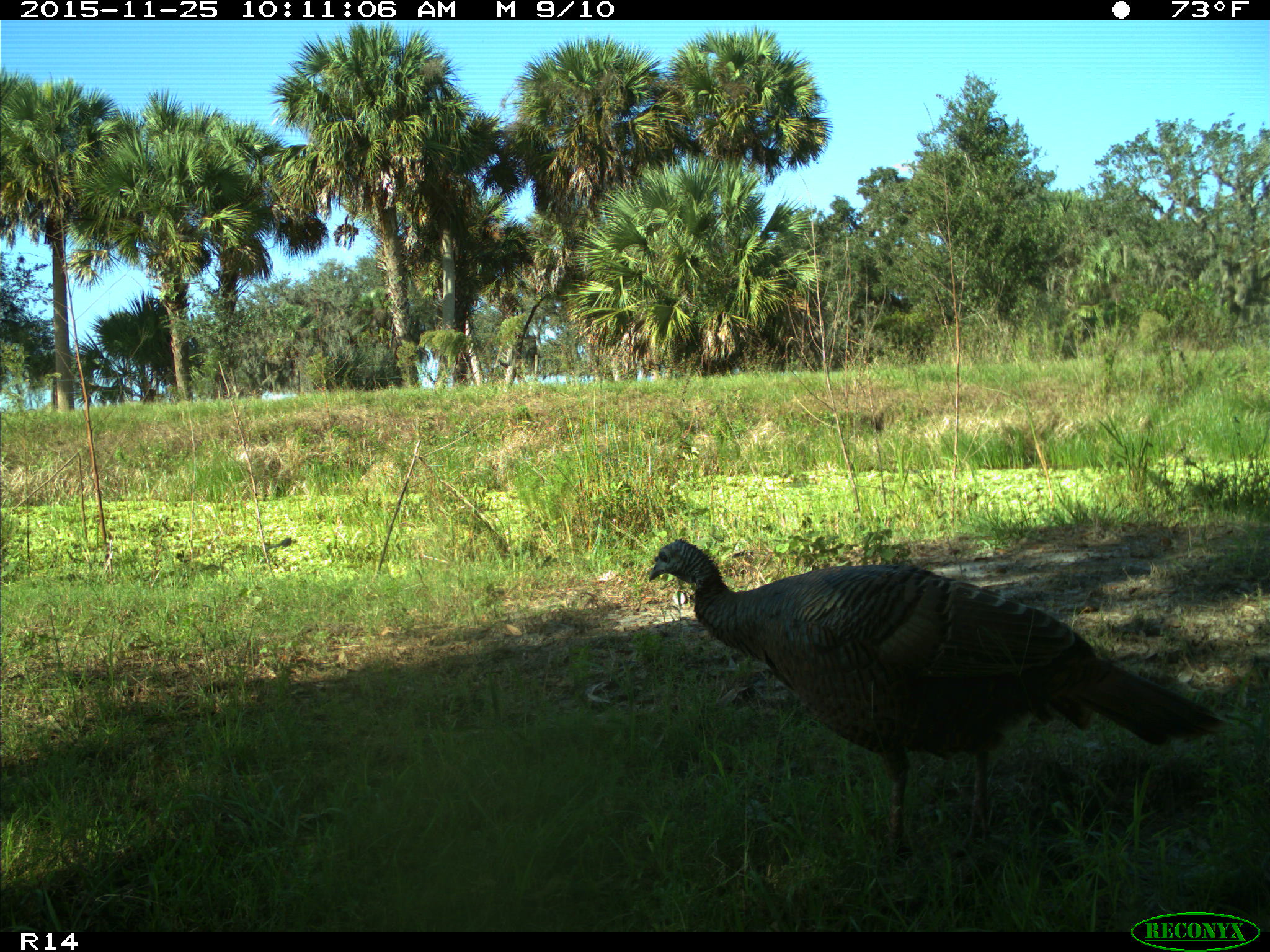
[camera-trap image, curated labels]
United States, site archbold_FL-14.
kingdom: Animalia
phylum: Chordata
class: Aves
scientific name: Aves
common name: birds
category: unidentified bird